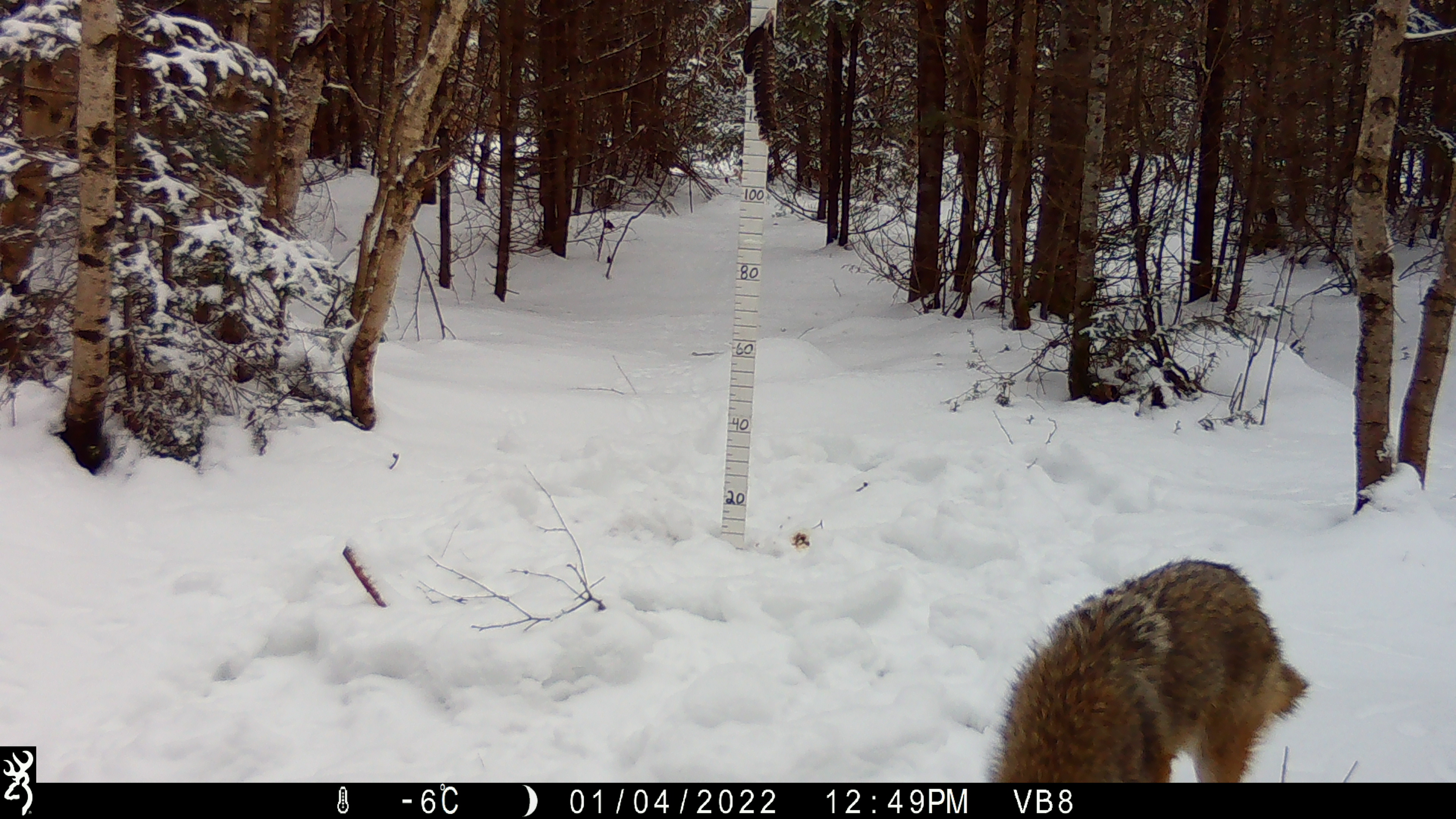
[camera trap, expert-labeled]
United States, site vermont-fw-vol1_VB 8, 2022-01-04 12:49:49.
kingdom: Animalia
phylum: Chordata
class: Mammalia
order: Carnivora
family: Canidae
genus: Canis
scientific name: Canis latrans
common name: coyote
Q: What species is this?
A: Coyote (Canis latrans).